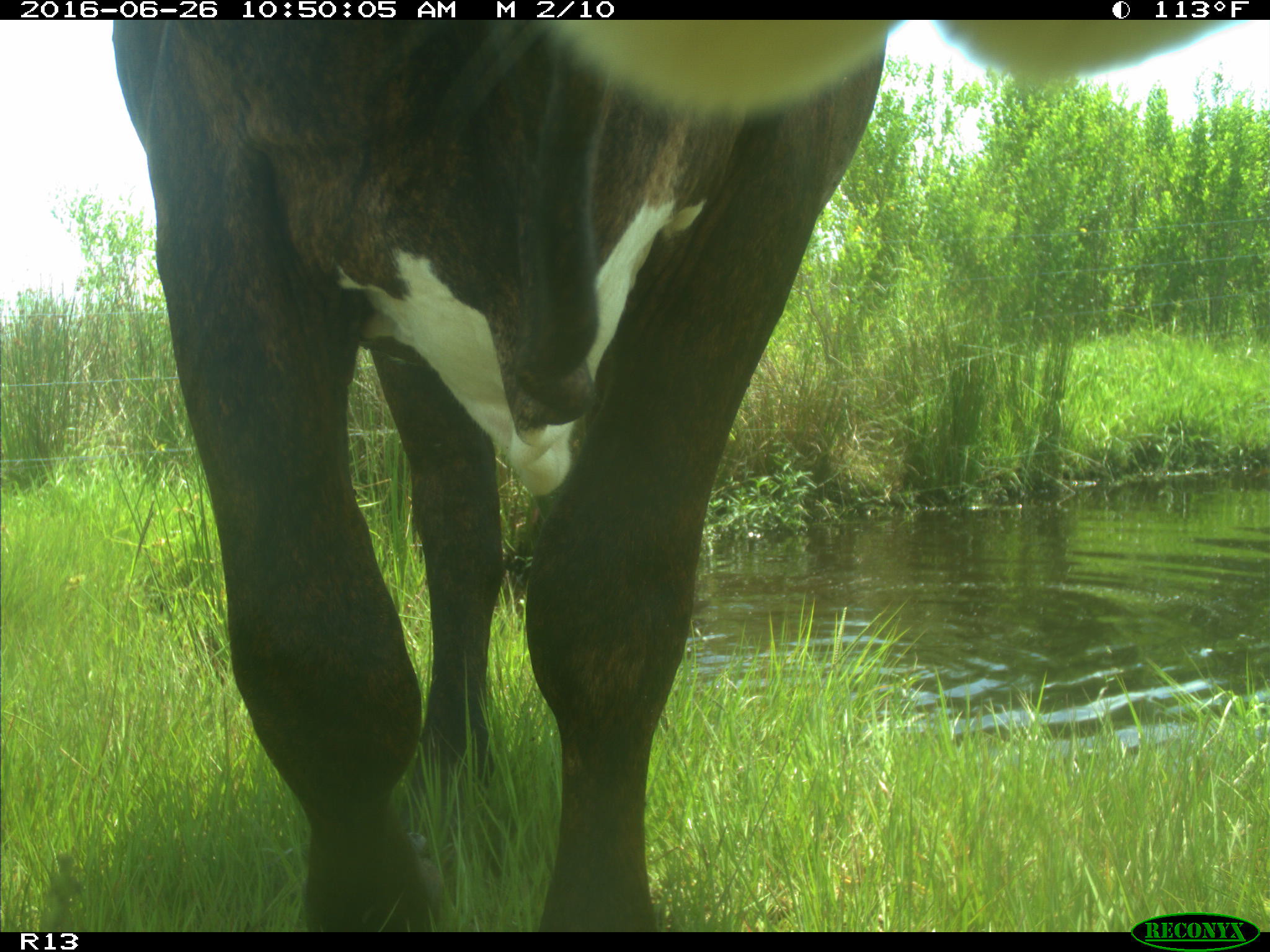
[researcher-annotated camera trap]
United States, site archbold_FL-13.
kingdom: Animalia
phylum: Chordata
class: Mammalia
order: Artiodactyla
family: Bovidae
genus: Bos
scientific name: Bos taurus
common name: domestic cow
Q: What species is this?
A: Bos taurus (domestic cow).